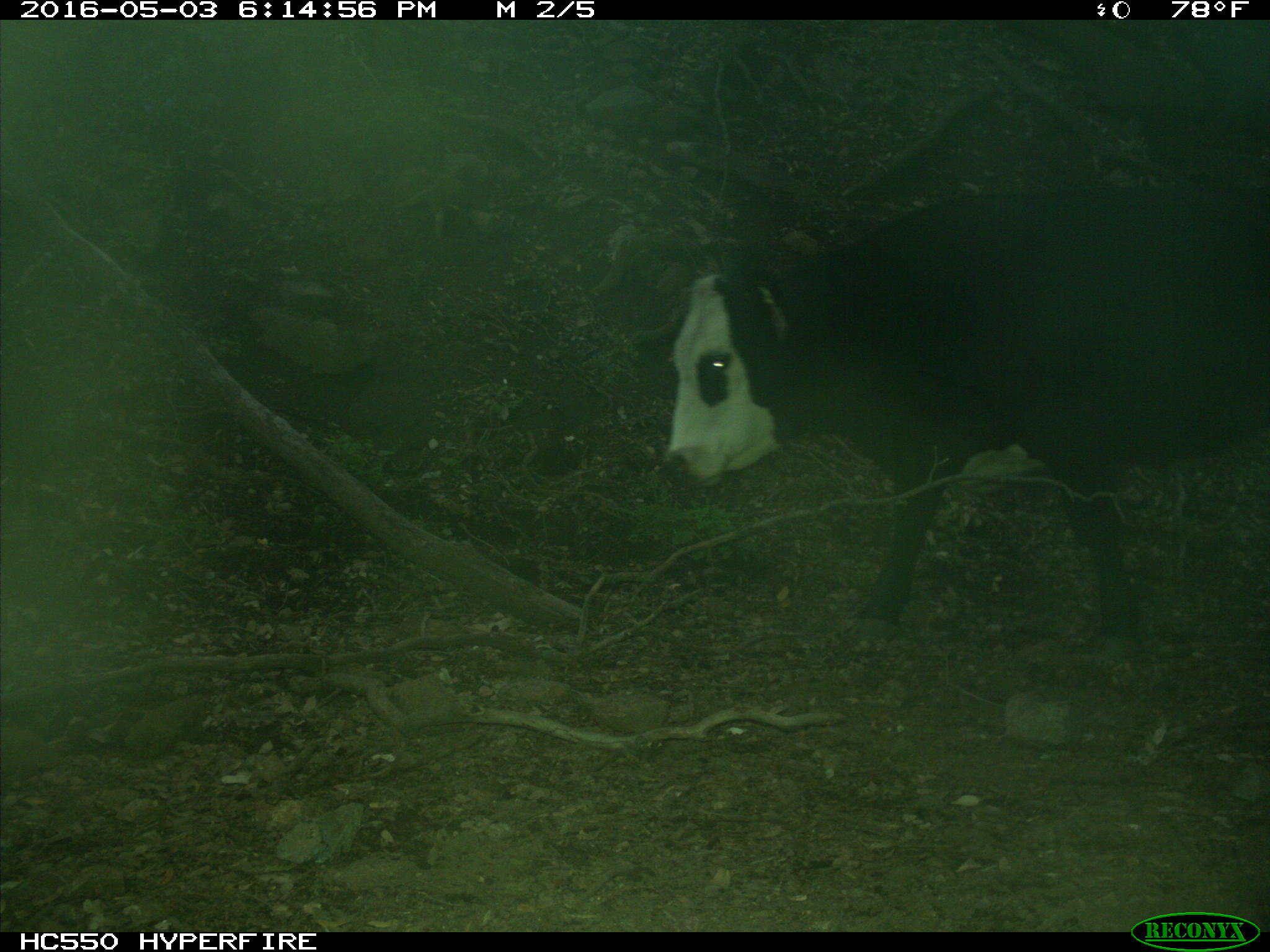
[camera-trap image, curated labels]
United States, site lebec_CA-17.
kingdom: Animalia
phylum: Chordata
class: Mammalia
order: Artiodactyla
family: Bovidae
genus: Bos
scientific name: Bos taurus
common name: domestic cow